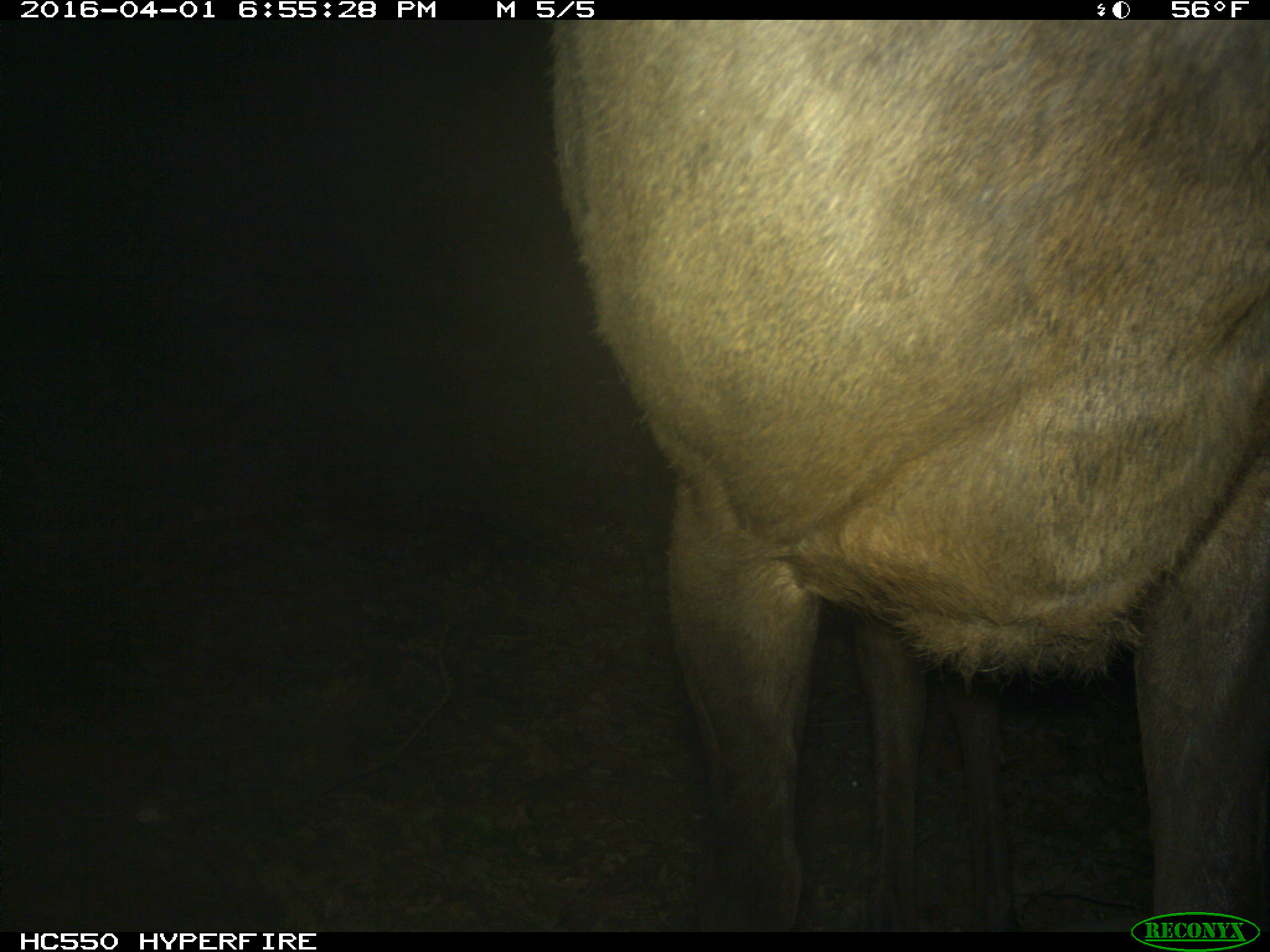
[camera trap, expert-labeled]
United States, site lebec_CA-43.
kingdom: Animalia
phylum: Chordata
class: Mammalia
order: Artiodactyla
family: Cervidae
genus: Cervus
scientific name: Cervus canadensis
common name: elk